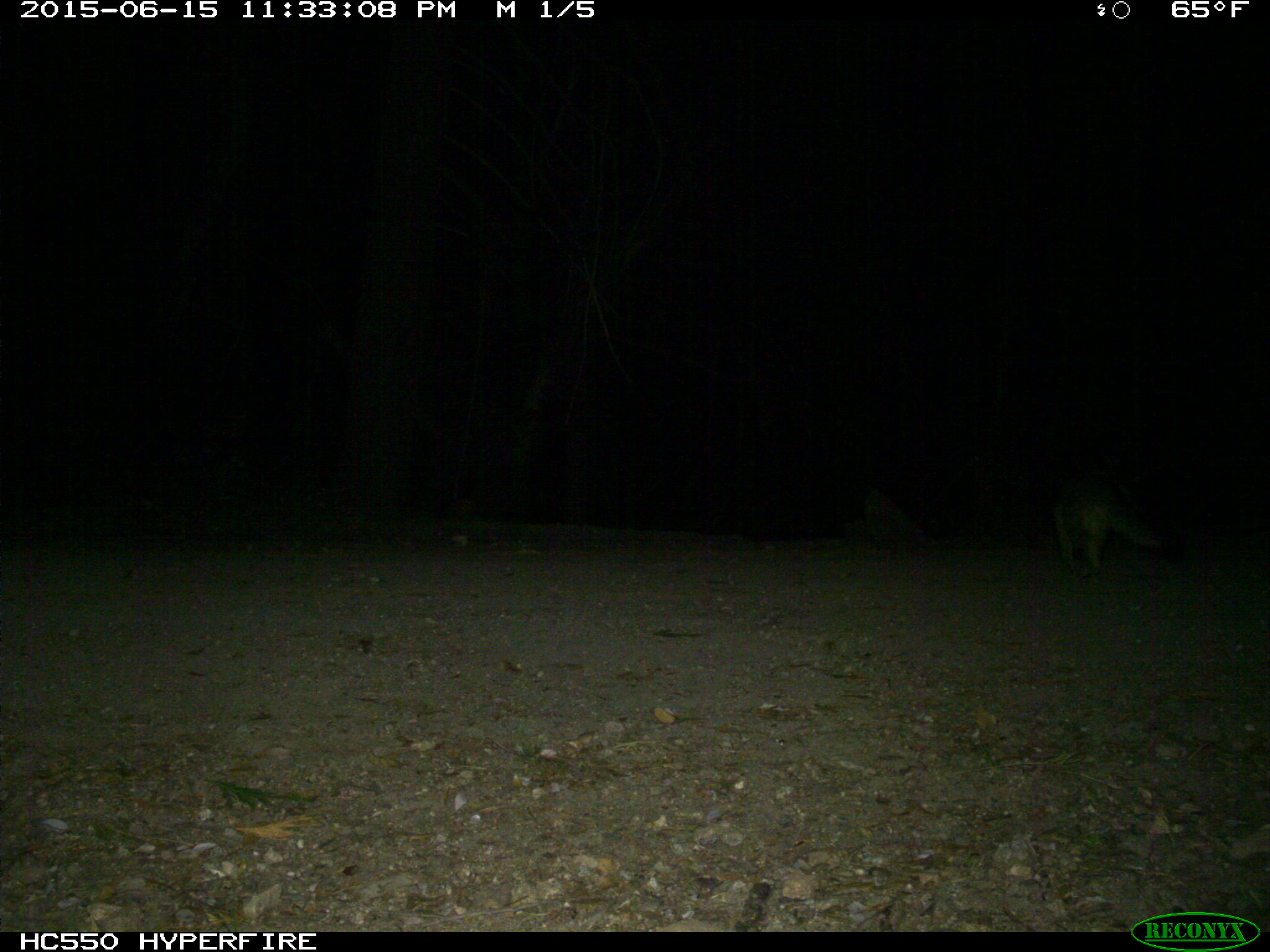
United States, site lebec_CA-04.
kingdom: Animalia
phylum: Chordata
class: Mammalia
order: Carnivora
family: Canidae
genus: Urocyon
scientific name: Urocyon cinereoargenteus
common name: gray fox